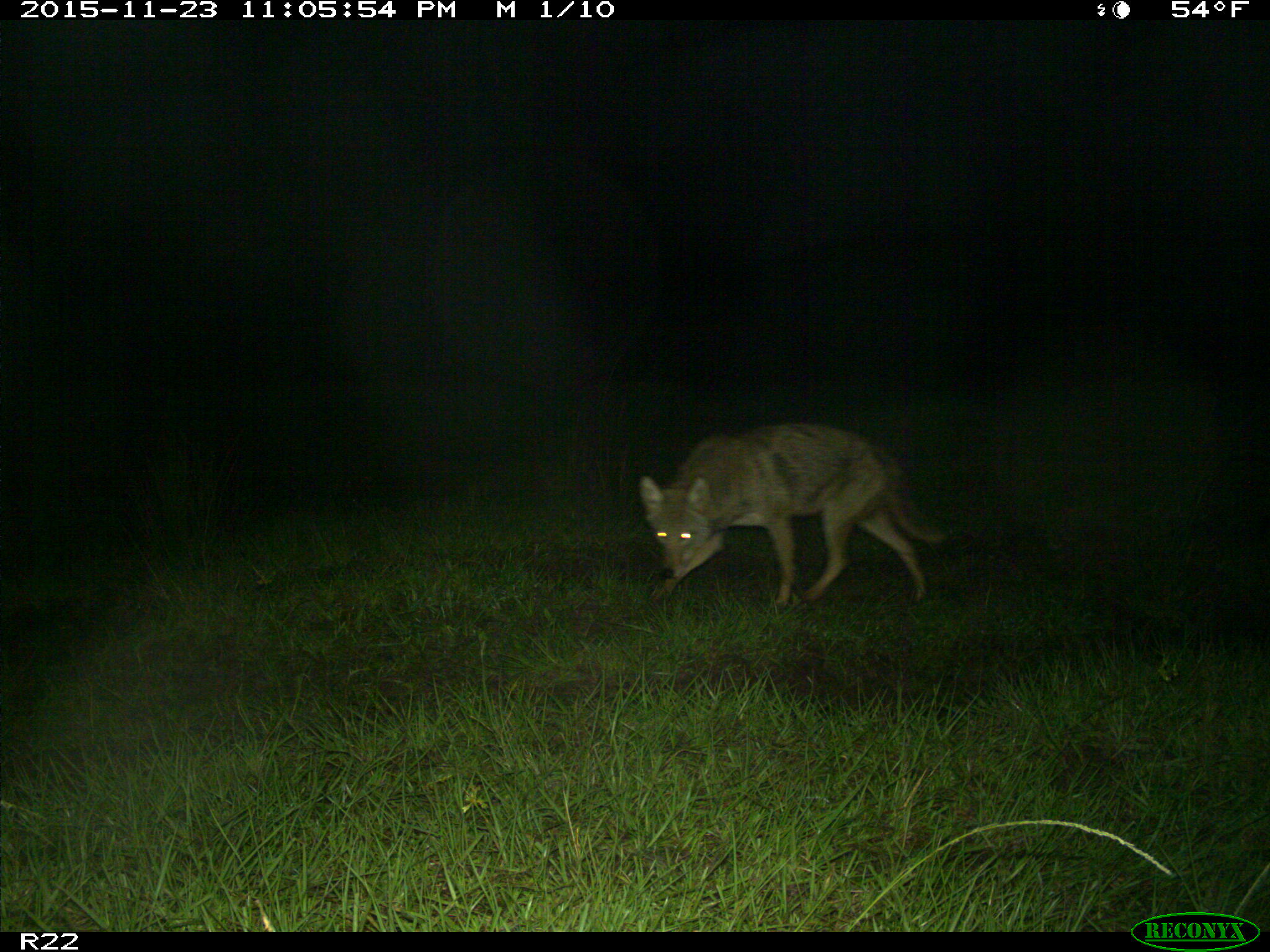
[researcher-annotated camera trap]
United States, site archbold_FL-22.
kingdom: Animalia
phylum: Chordata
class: Mammalia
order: Carnivora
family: Canidae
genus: Canis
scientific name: Canis latrans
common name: coyote